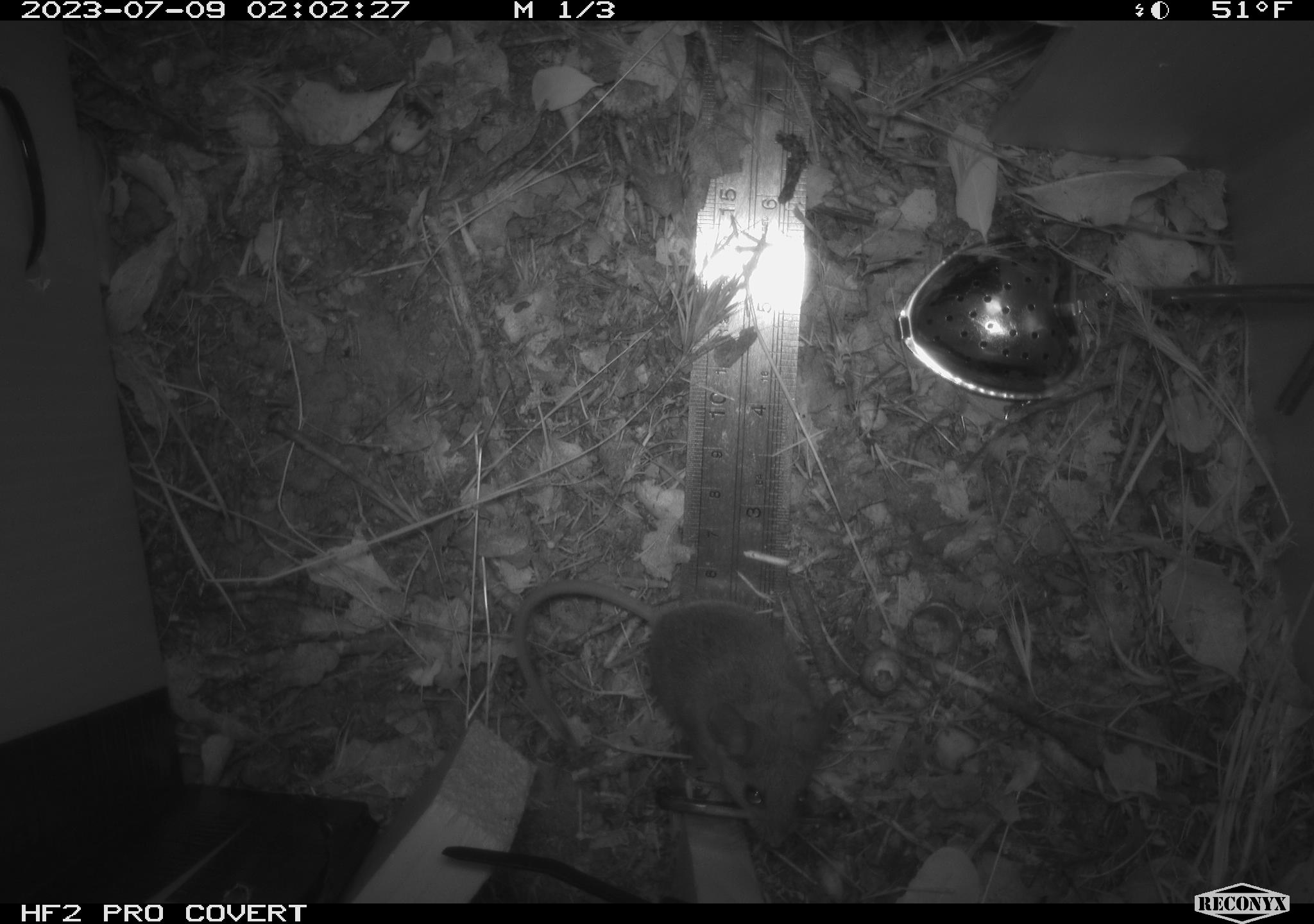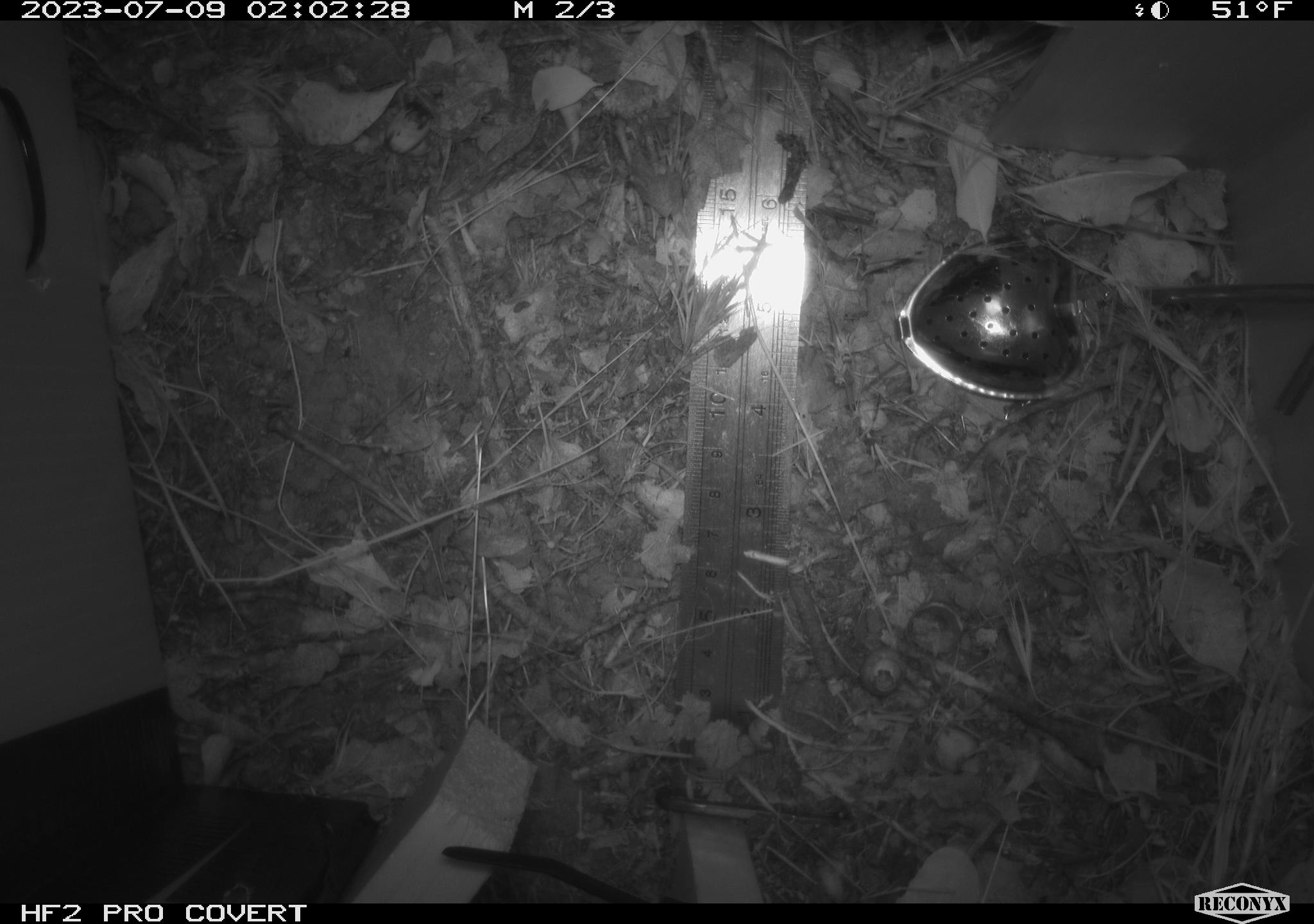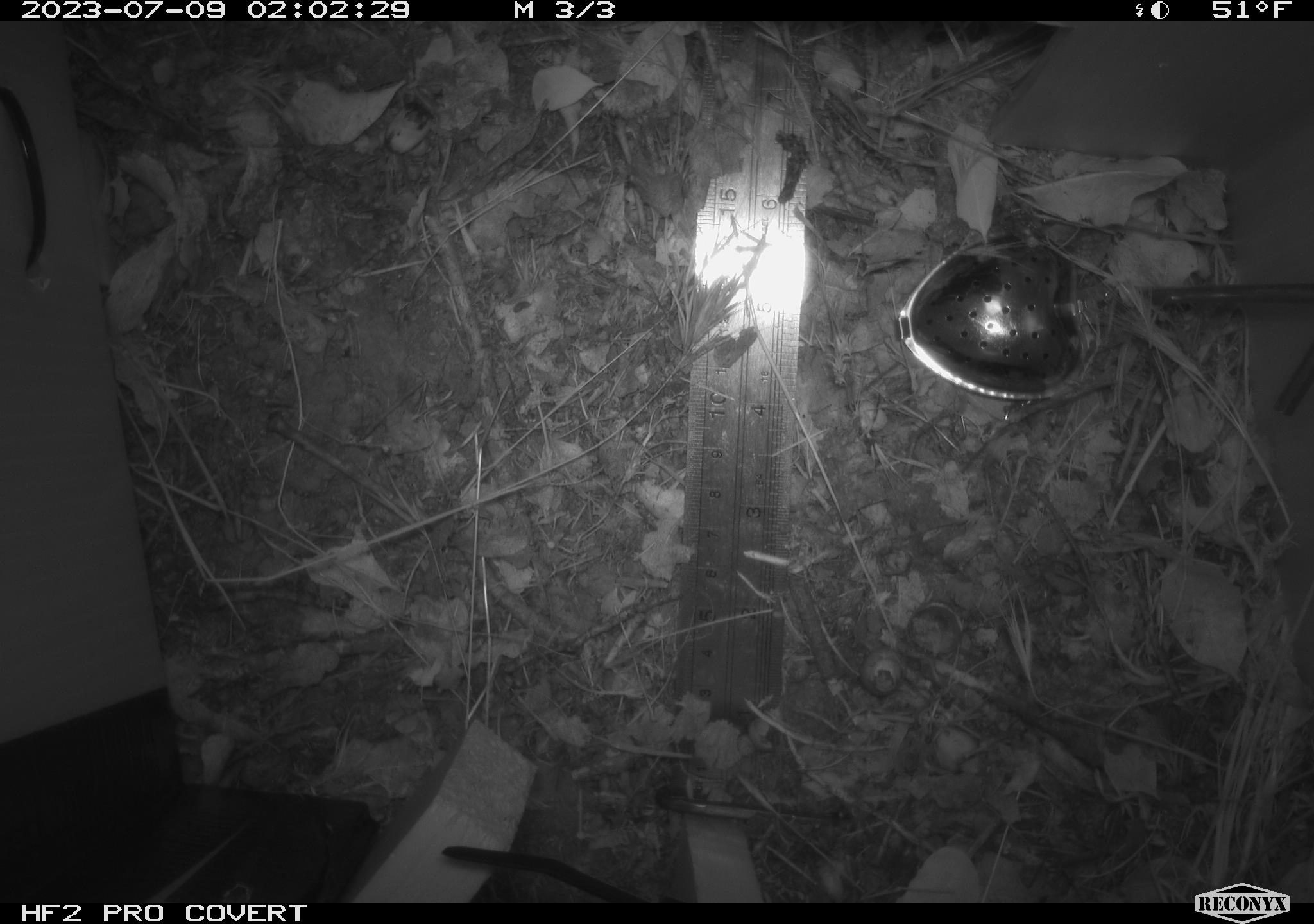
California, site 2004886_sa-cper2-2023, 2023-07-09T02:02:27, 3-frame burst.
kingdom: Animalia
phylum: Chordata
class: Mammalia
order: Rodentia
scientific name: Rodentia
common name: mouse species